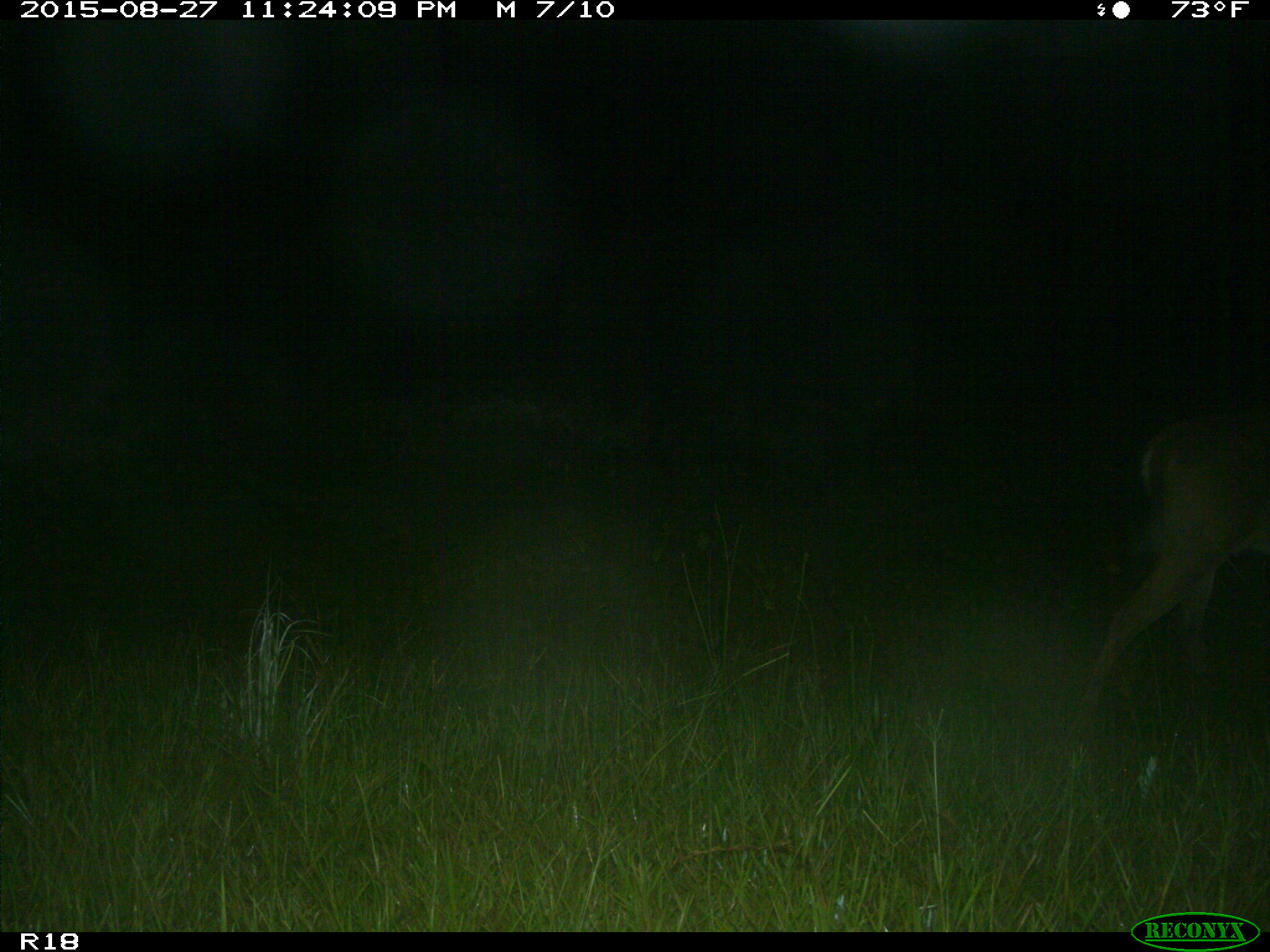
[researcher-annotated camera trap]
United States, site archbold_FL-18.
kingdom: Animalia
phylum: Chordata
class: Mammalia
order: Artiodactyla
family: Cervidae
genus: Odocoileus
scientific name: Odocoileus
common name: deer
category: unidentified deer